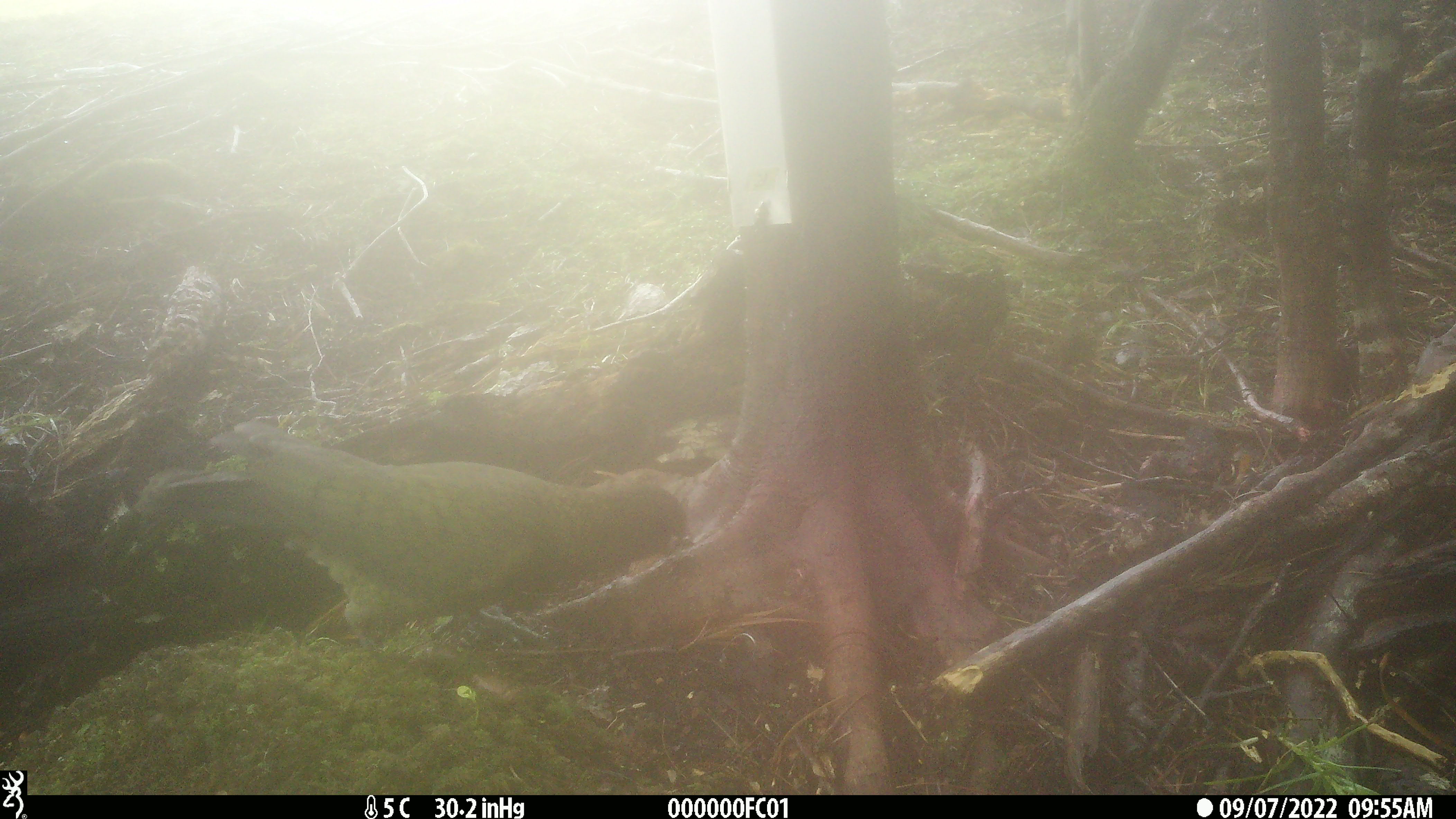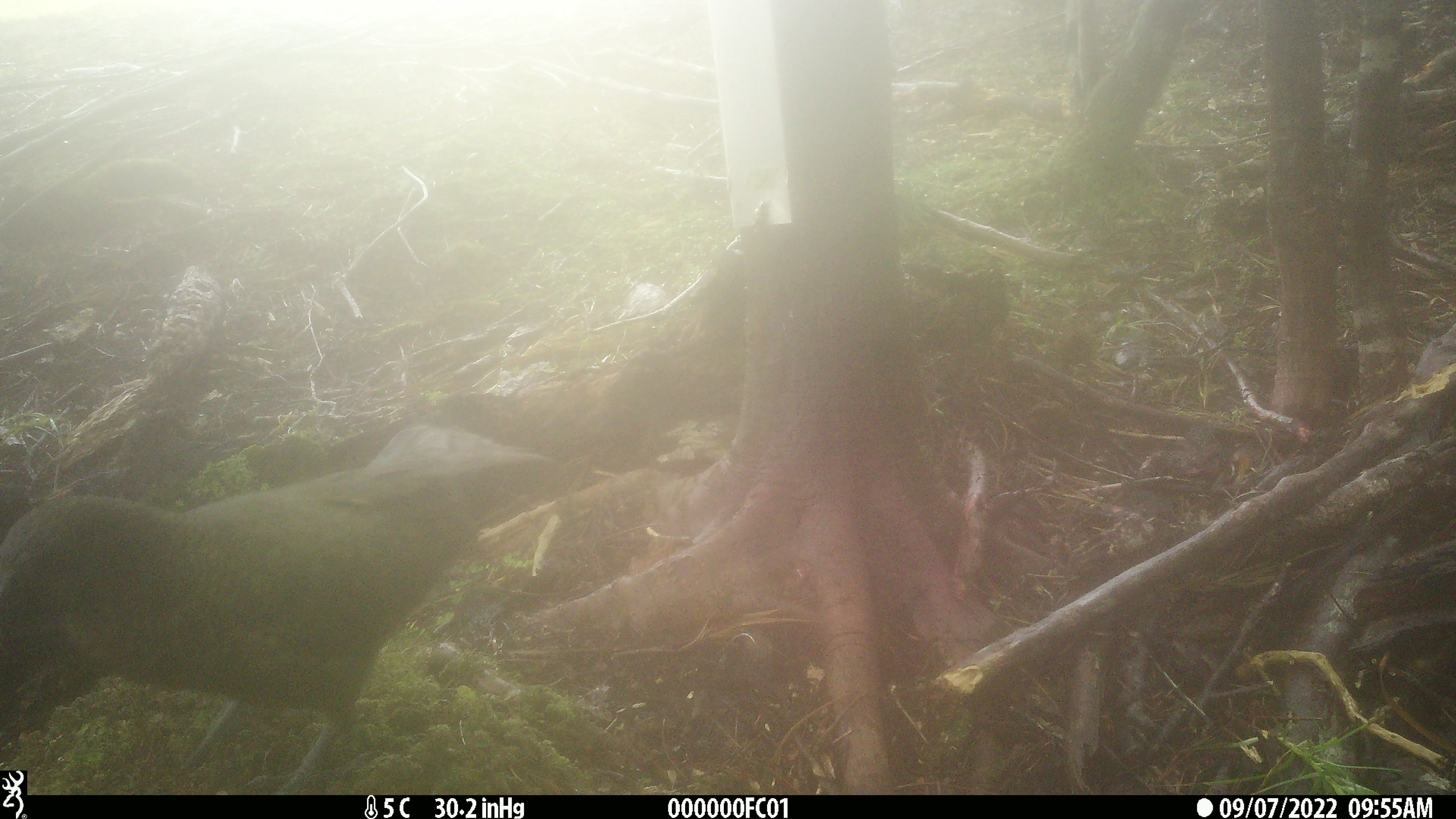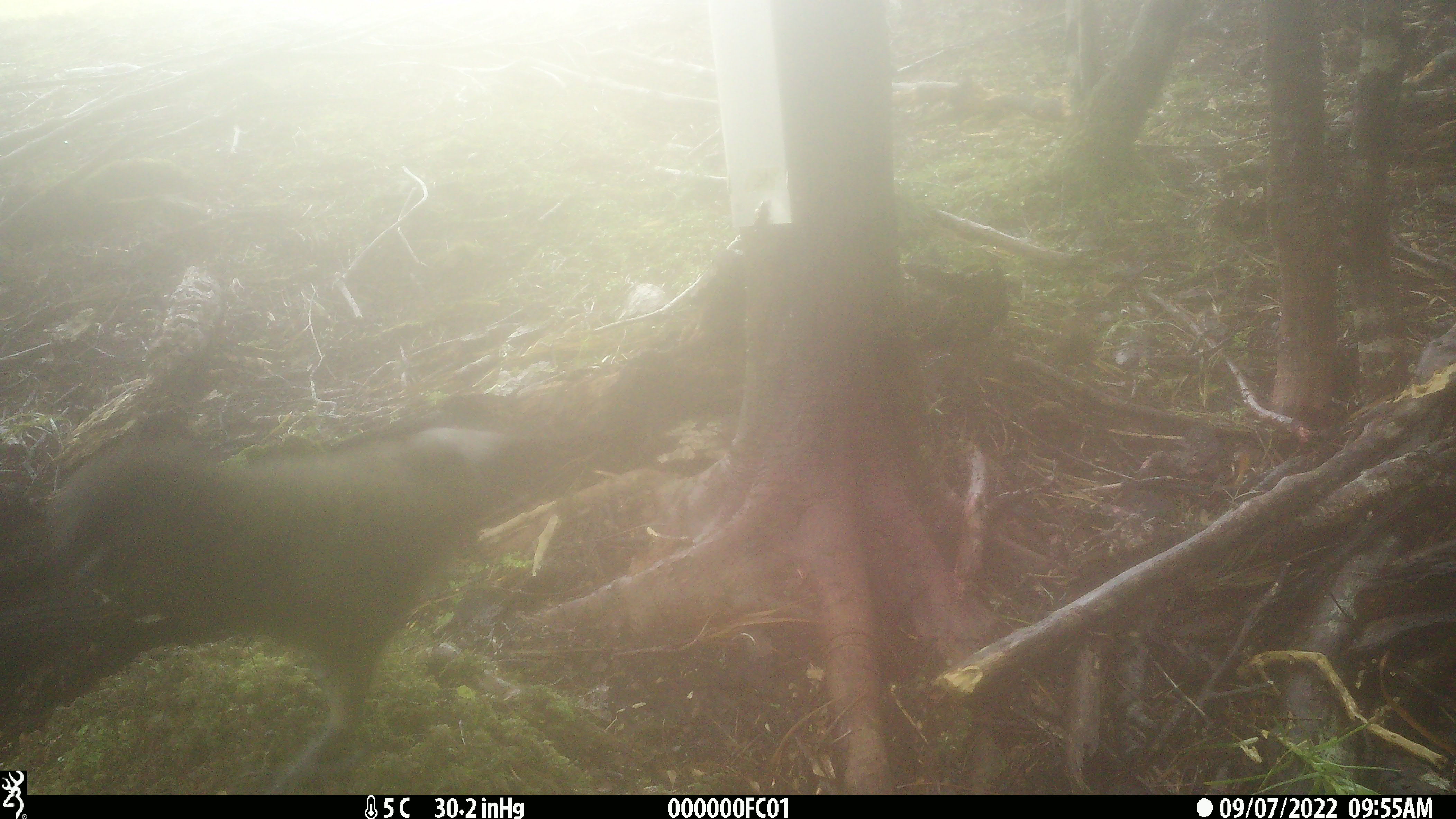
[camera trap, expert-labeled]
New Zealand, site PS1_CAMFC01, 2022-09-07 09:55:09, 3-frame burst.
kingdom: Animalia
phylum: Chordata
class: Aves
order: Psittaciformes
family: Strigopidae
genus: Nestor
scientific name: Nestor notabilis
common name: kea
Kea (Nestor notabilis).